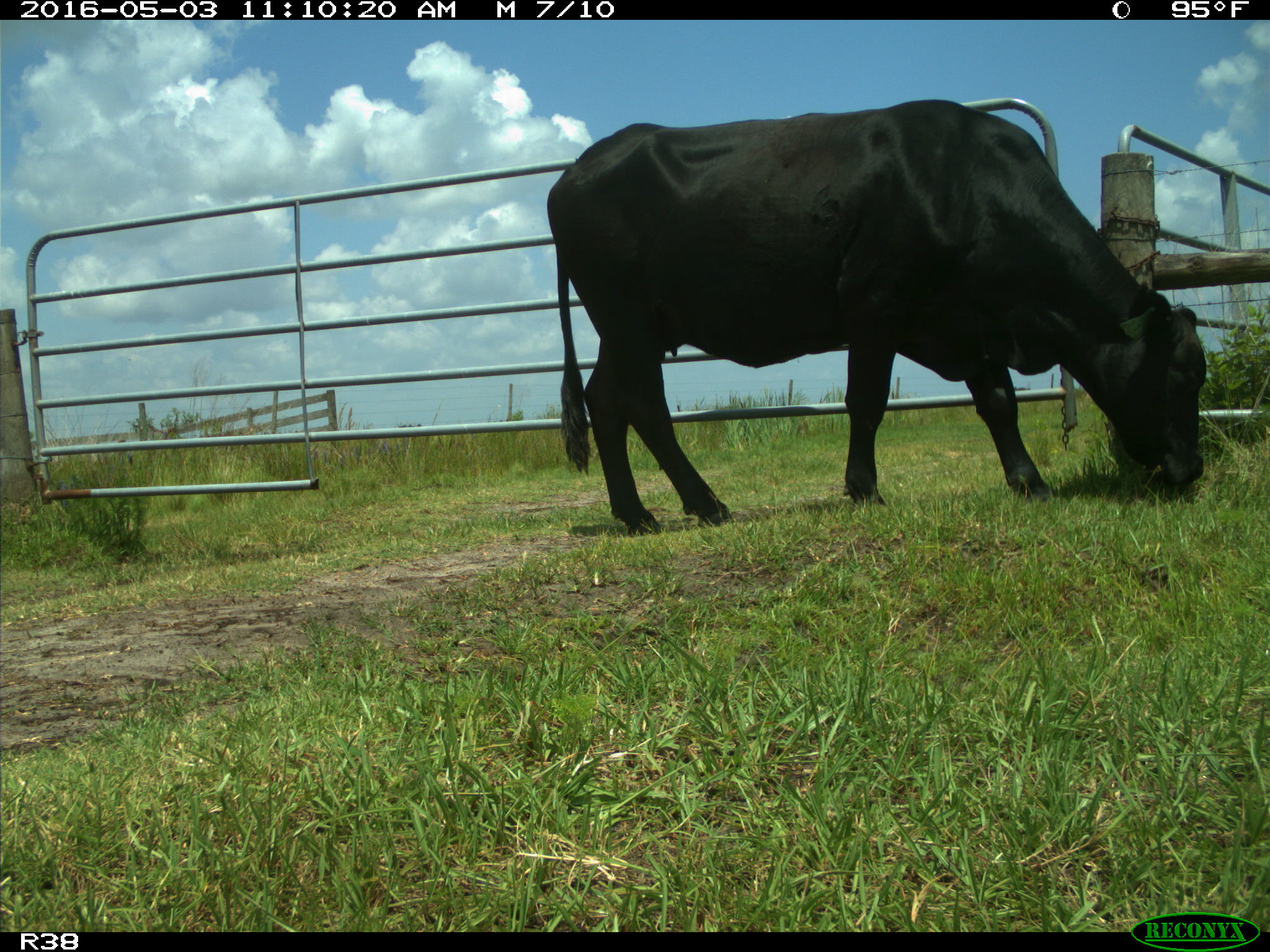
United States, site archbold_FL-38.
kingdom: Animalia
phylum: Chordata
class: Mammalia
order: Artiodactyla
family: Bovidae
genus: Bos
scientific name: Bos taurus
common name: domestic cow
Bos taurus (domestic cow).